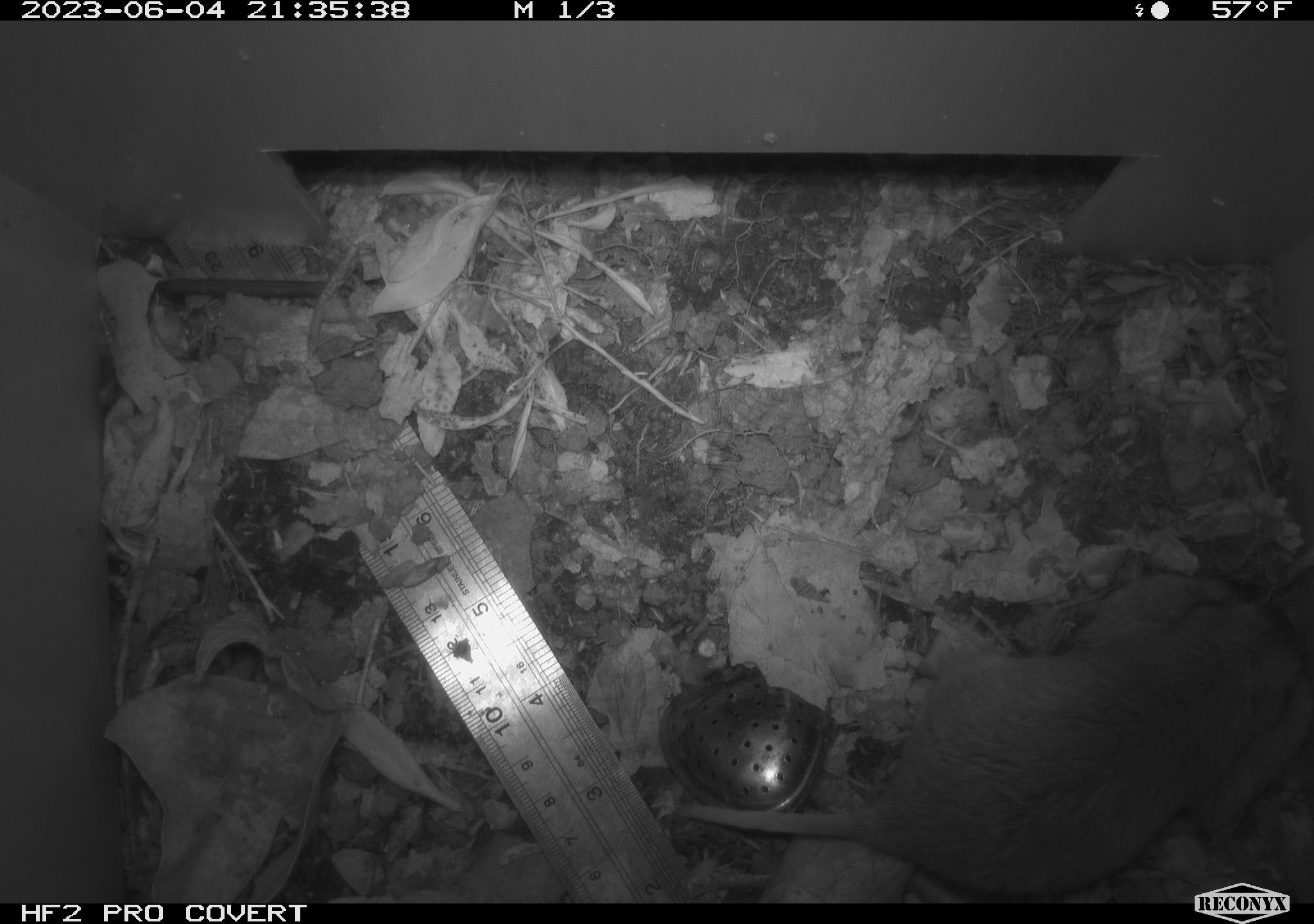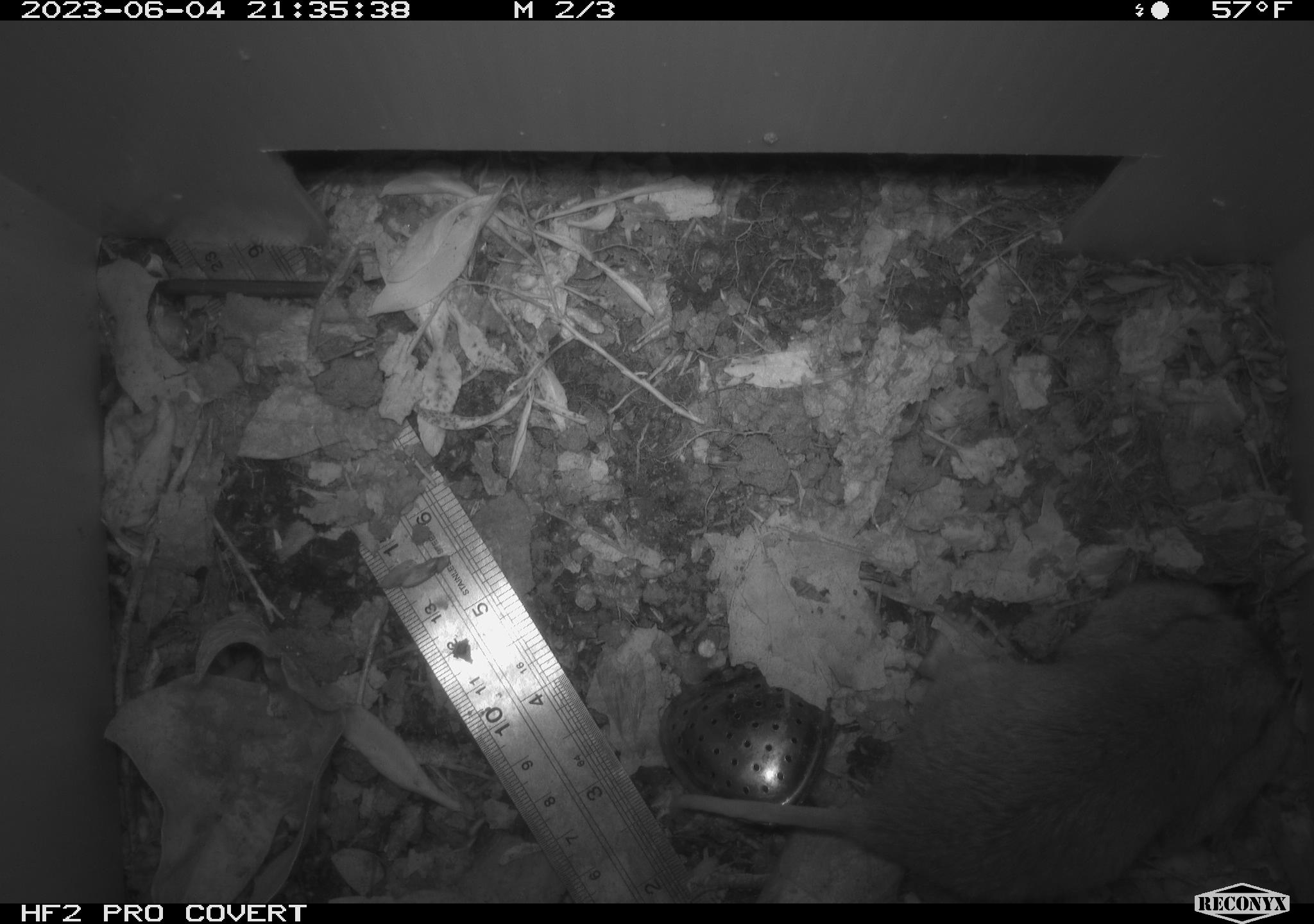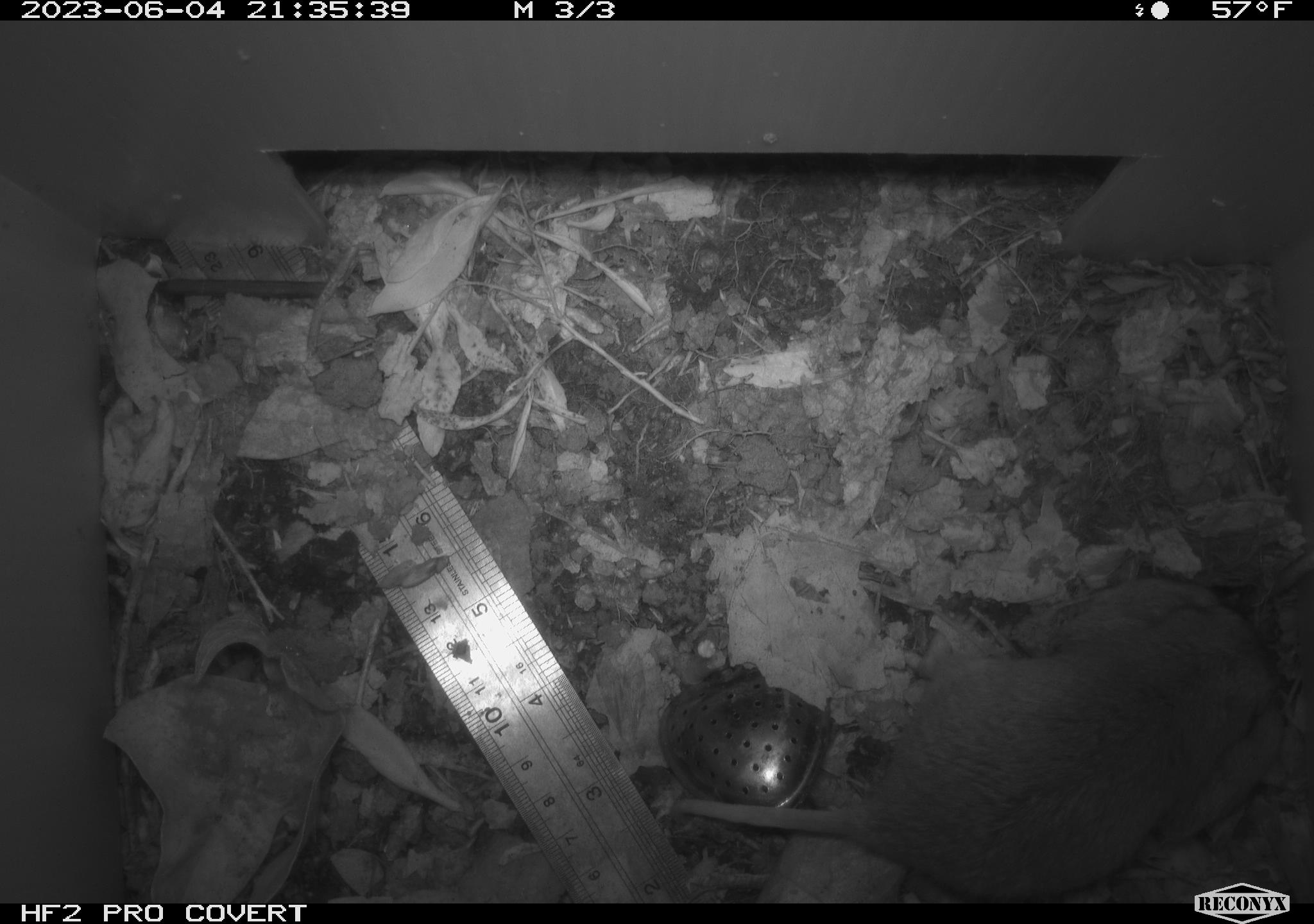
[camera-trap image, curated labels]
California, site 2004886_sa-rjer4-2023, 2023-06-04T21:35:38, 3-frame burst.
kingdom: Animalia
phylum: Chordata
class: Mammalia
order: Rodentia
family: Geomyidae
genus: Megascapheus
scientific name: Megascapheus bottae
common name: botta's pocket gopher